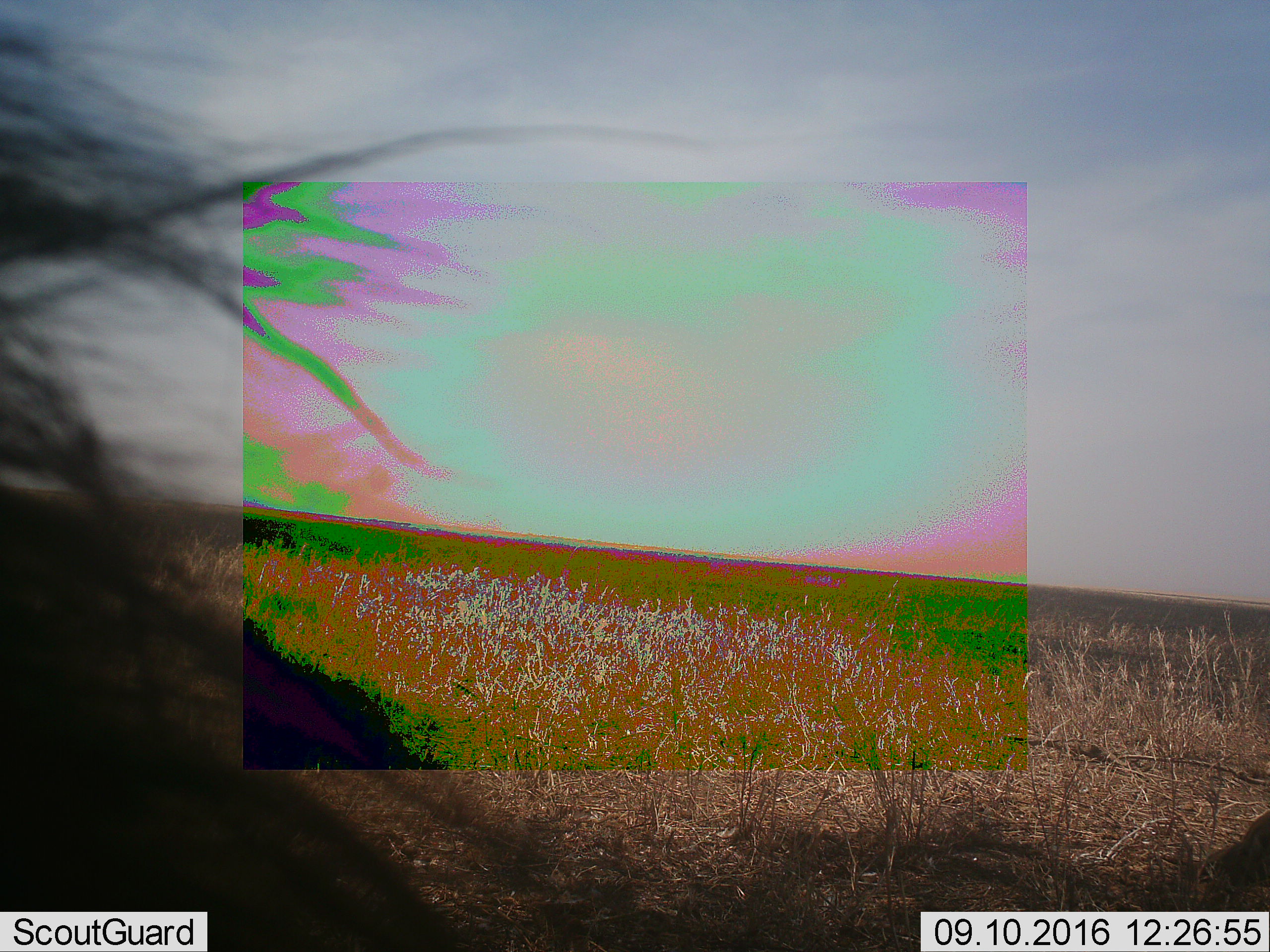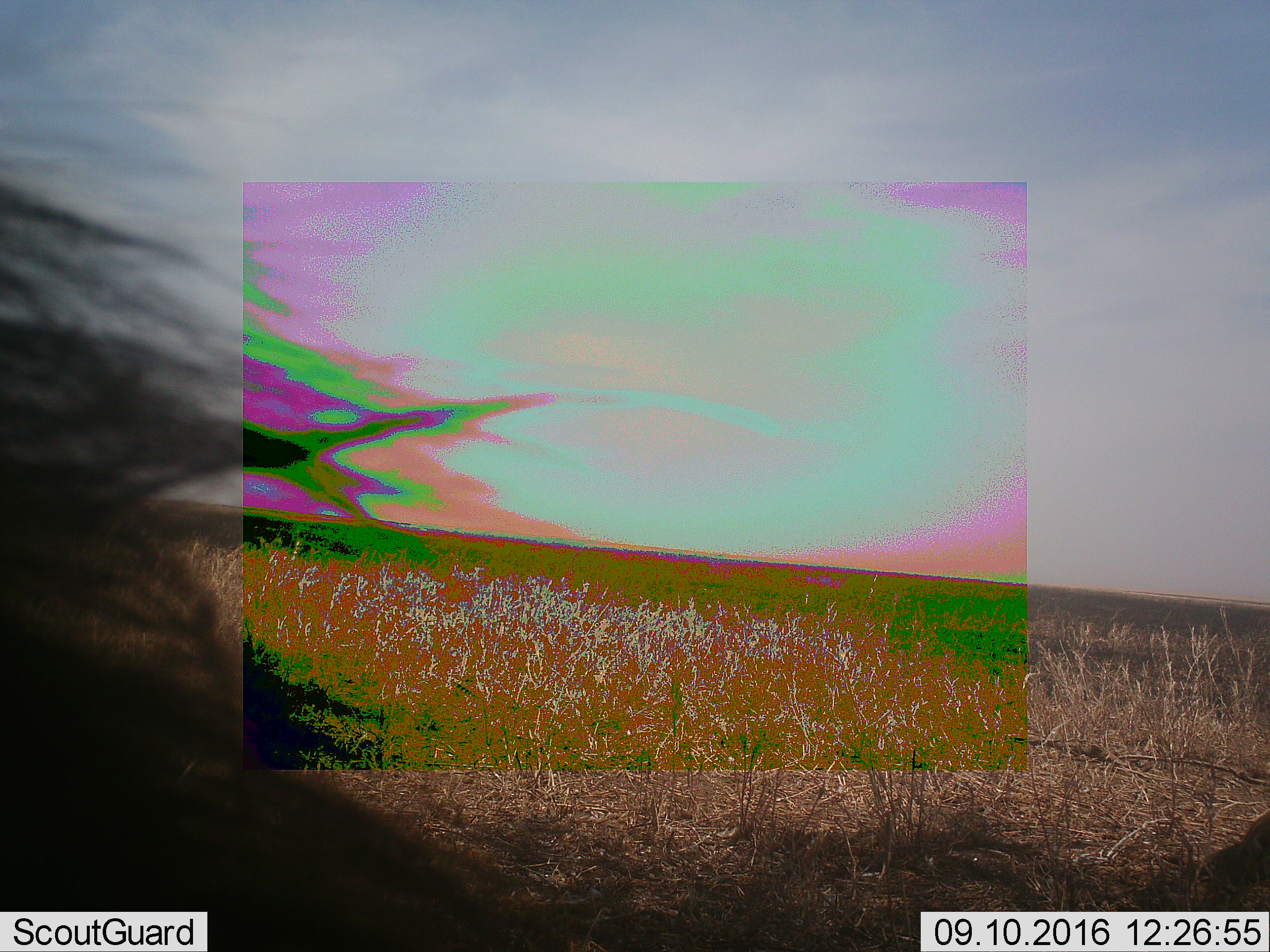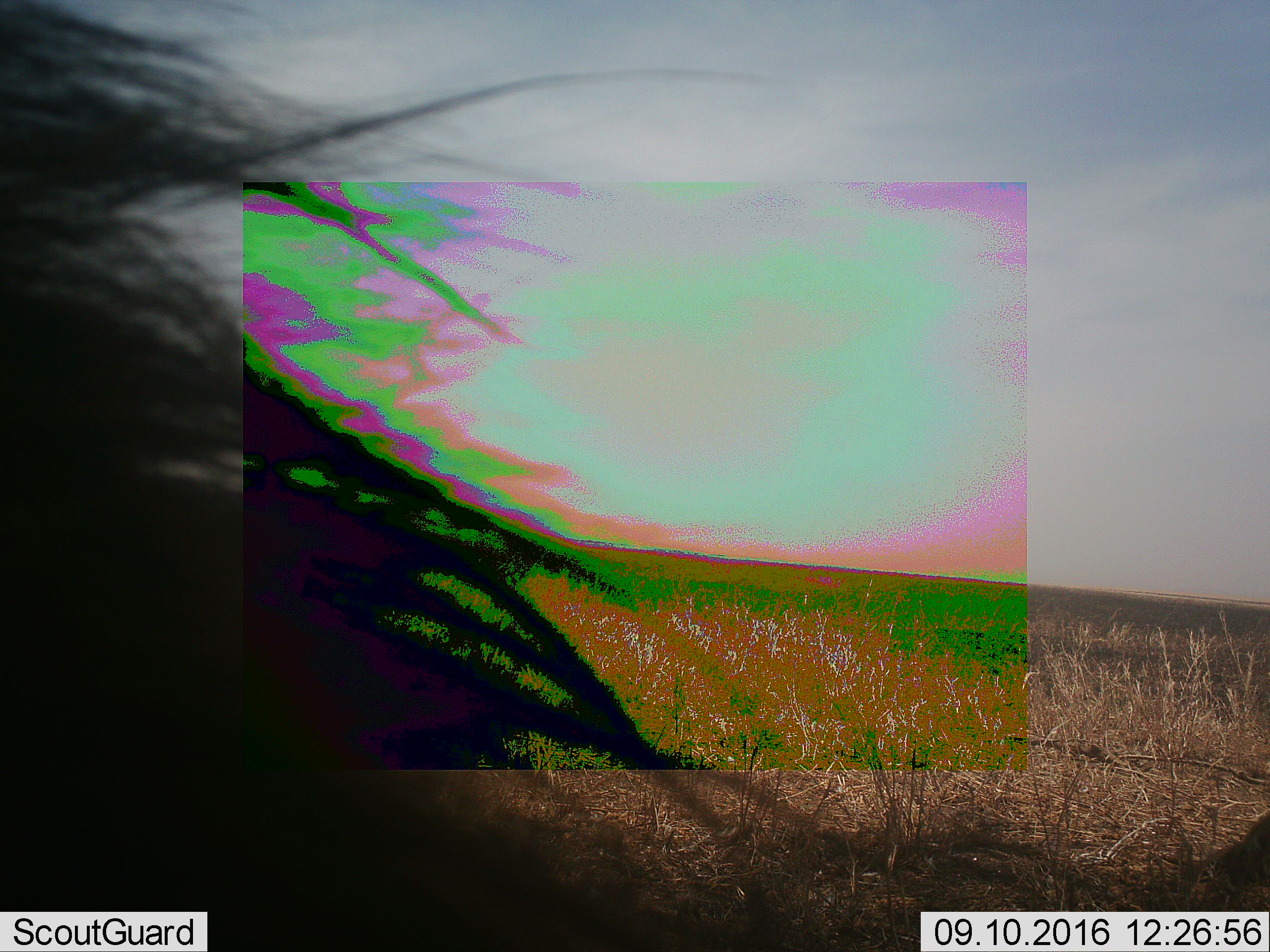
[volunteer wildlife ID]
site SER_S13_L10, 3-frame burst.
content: unidentified animal